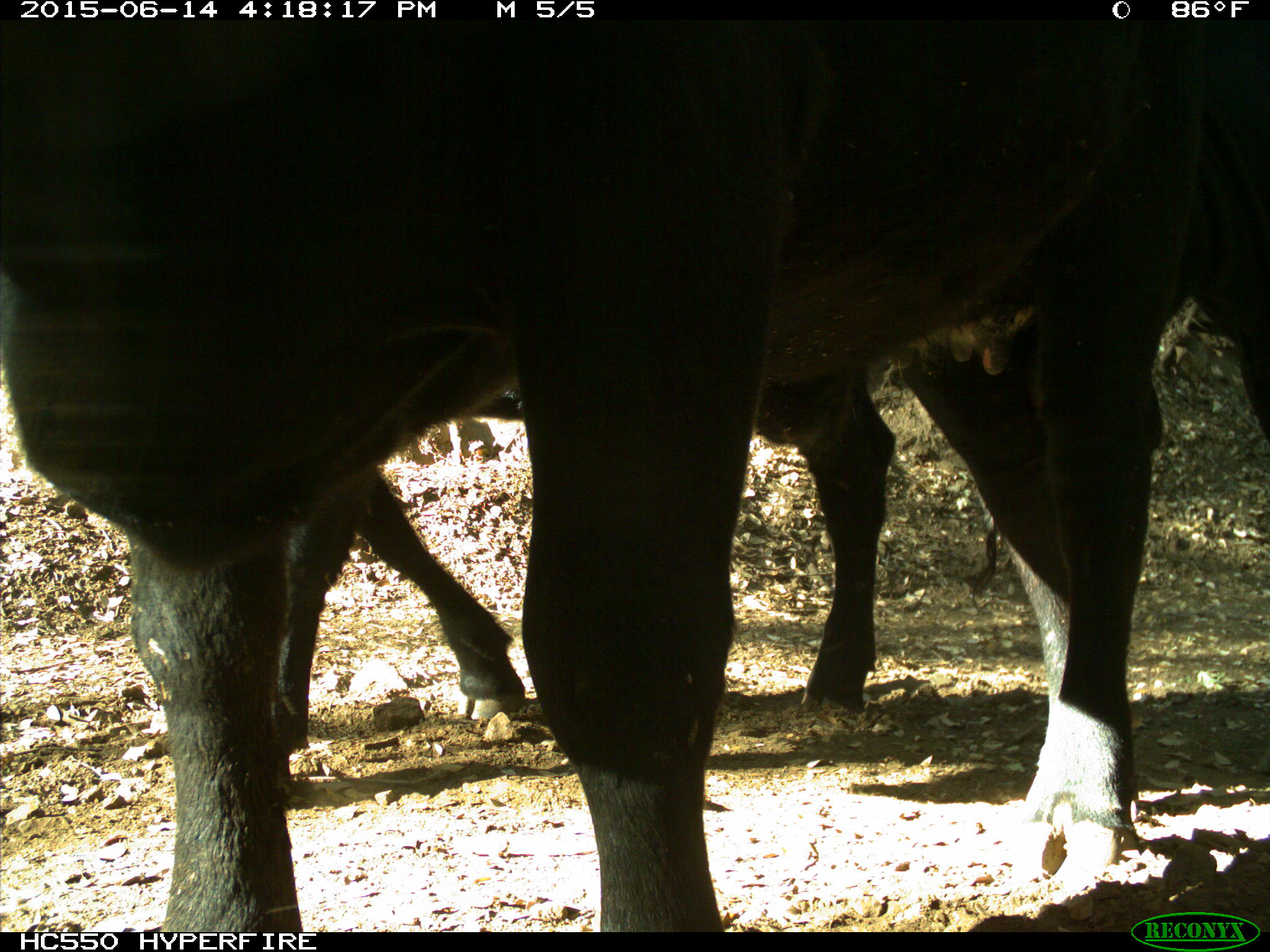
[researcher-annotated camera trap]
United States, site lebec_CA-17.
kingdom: Animalia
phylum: Chordata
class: Mammalia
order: Artiodactyla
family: Bovidae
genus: Bos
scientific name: Bos taurus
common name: domestic cow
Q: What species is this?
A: Bos taurus (domestic cow).